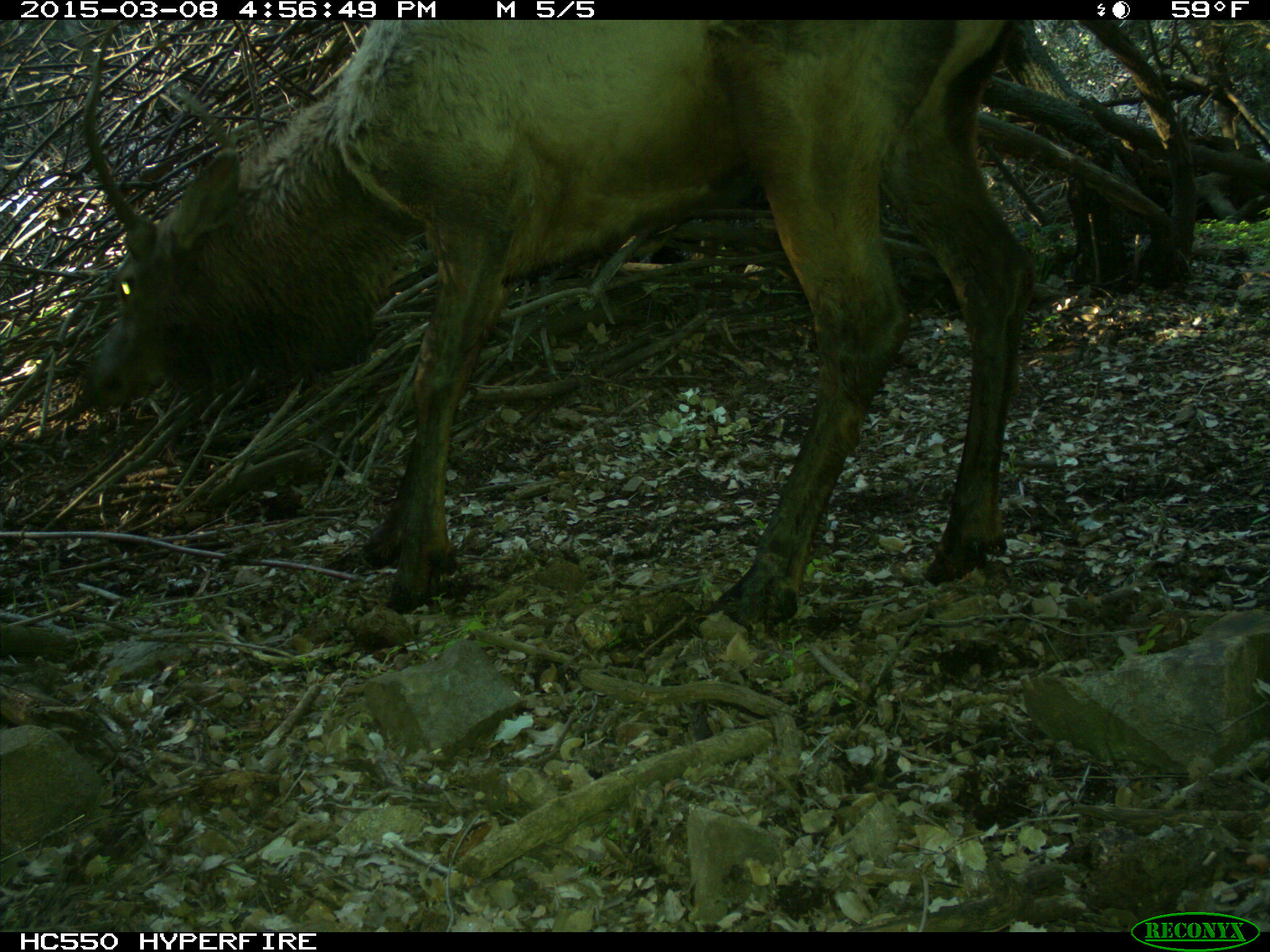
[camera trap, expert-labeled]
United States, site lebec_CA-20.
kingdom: Animalia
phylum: Chordata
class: Mammalia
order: Artiodactyla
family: Cervidae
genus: Cervus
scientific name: Cervus canadensis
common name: elk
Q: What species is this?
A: Cervus canadensis (elk).